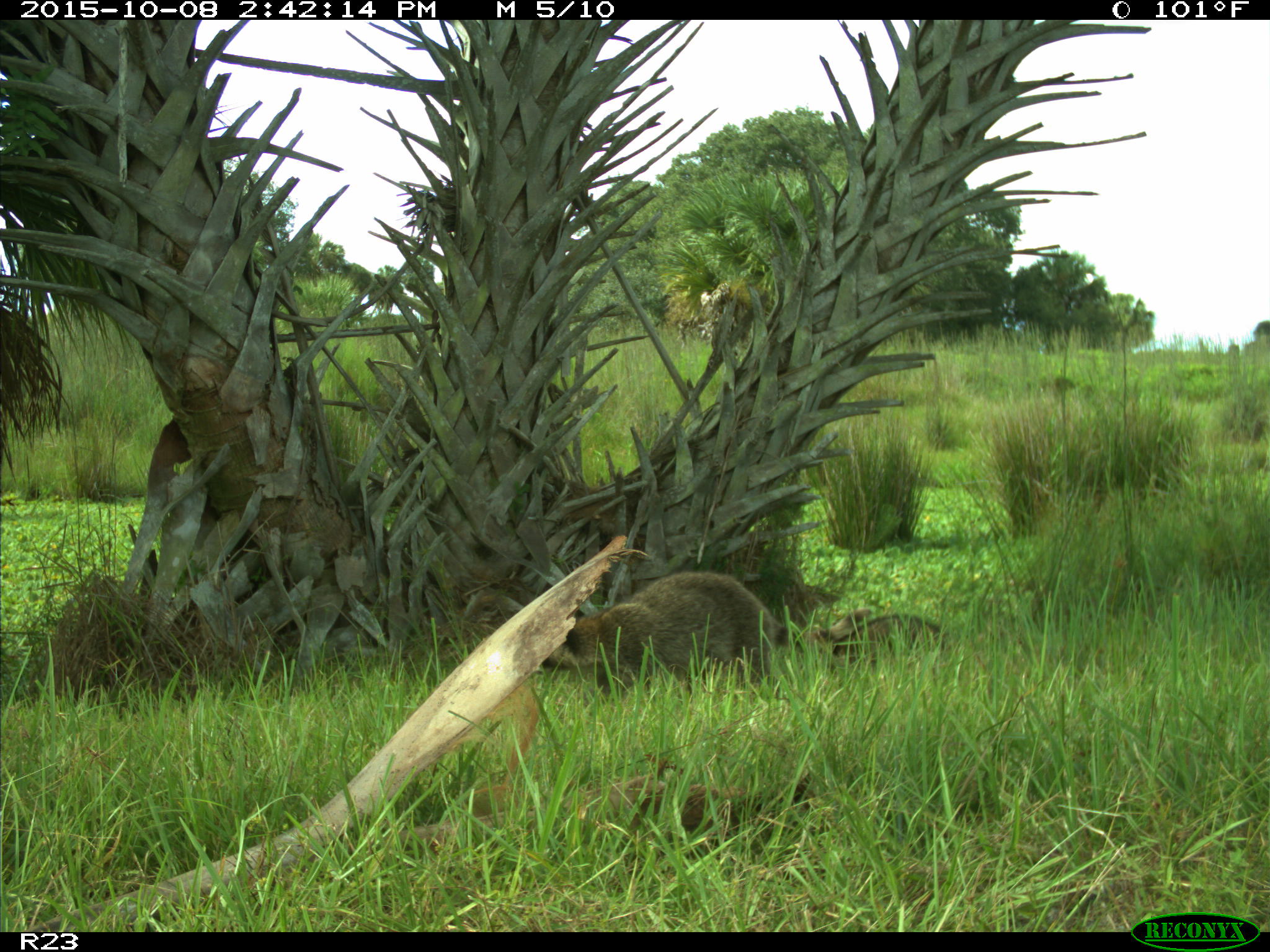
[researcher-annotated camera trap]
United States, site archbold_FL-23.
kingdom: Animalia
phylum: Chordata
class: Mammalia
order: Carnivora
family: Procyonidae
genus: Procyon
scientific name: Procyon lotor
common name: common raccoon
Procyon lotor (common raccoon).